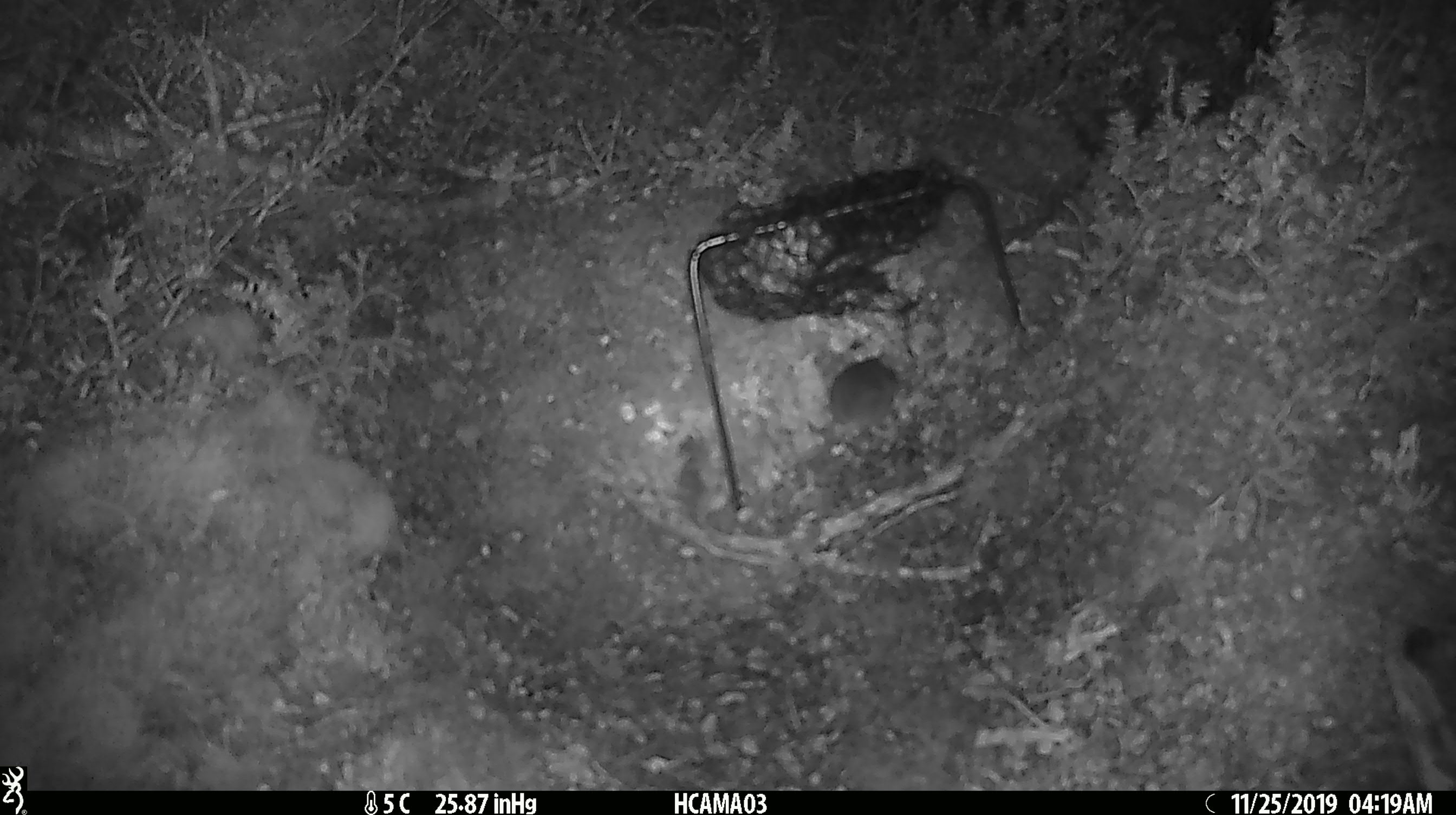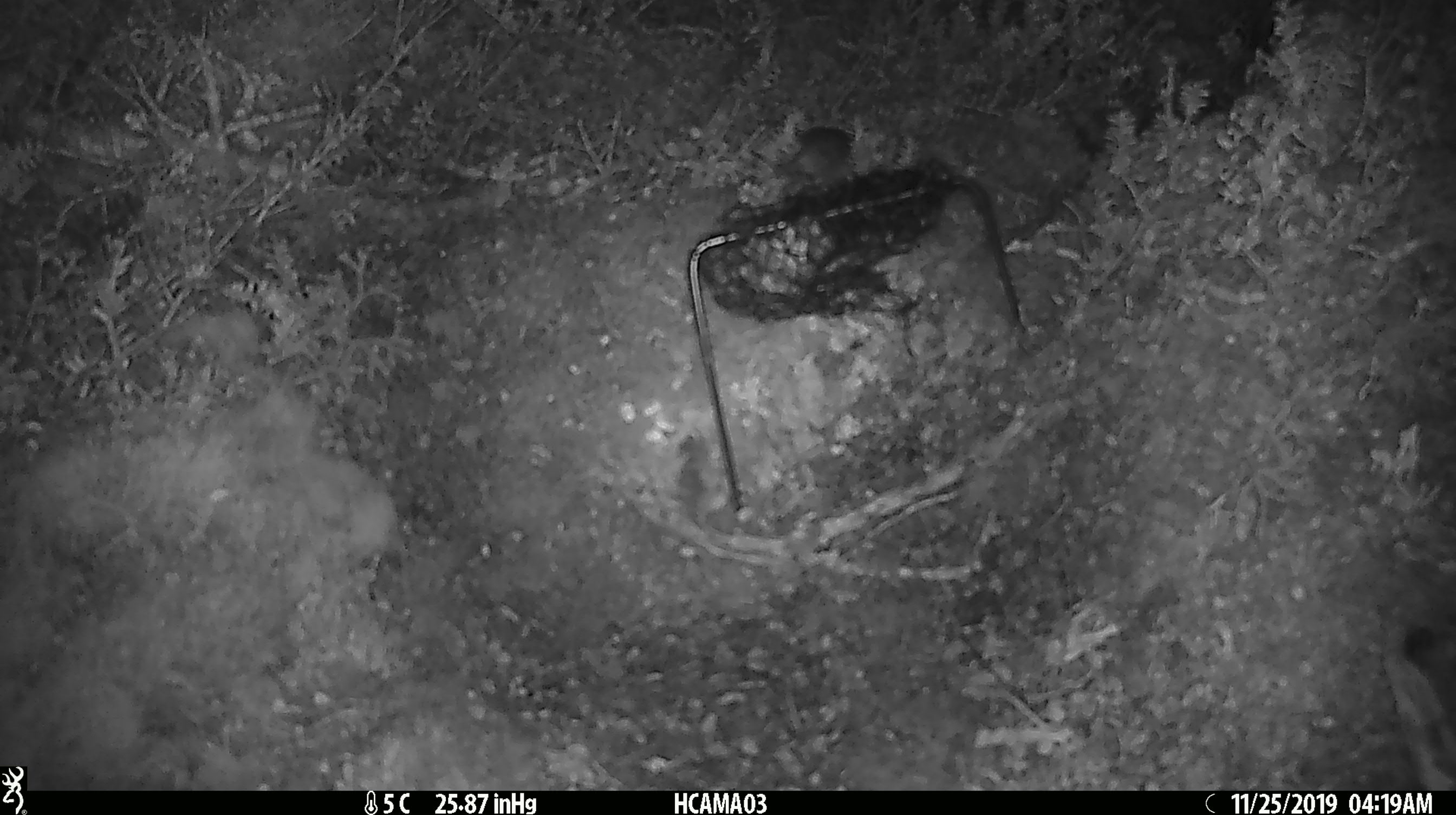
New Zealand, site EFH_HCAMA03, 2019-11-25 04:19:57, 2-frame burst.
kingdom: Animalia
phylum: Chordata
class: Mammalia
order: Rodentia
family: Muridae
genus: Mus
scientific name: Mus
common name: mouse